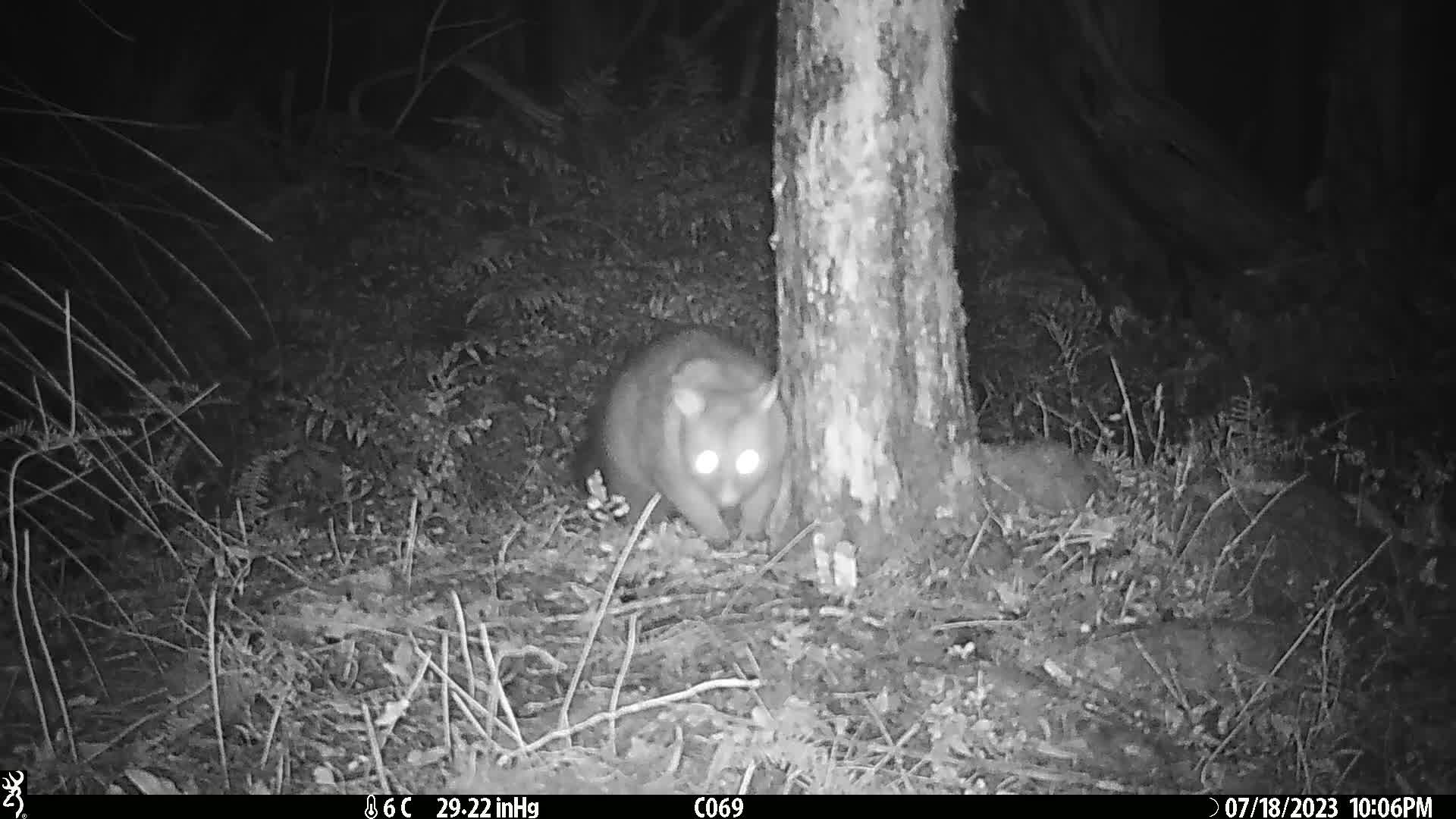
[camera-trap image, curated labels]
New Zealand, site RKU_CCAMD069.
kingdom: Animalia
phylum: Chordata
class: Mammalia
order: Diprotodontia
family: Phalangeridae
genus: Trichosurus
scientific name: Trichosurus vulpecula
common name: common brushtail possum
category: possum